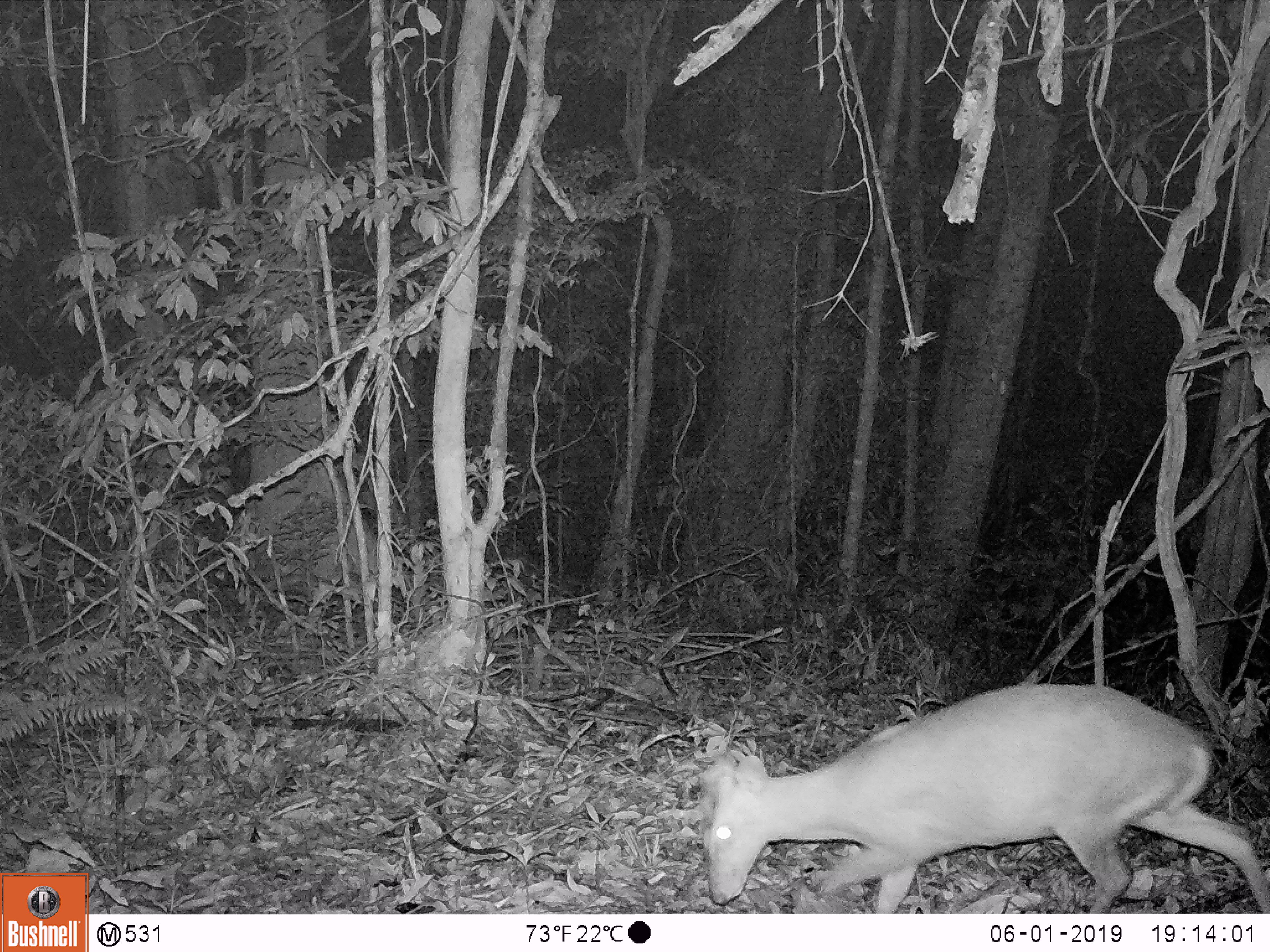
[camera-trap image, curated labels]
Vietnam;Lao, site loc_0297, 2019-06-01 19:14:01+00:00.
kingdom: Animalia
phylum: Chordata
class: Mammalia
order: Artiodactyla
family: Cervidae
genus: Muntiacus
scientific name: Muntiacus rooseveltorum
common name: roosevelt's muntjac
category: roosevelts muntjac group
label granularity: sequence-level